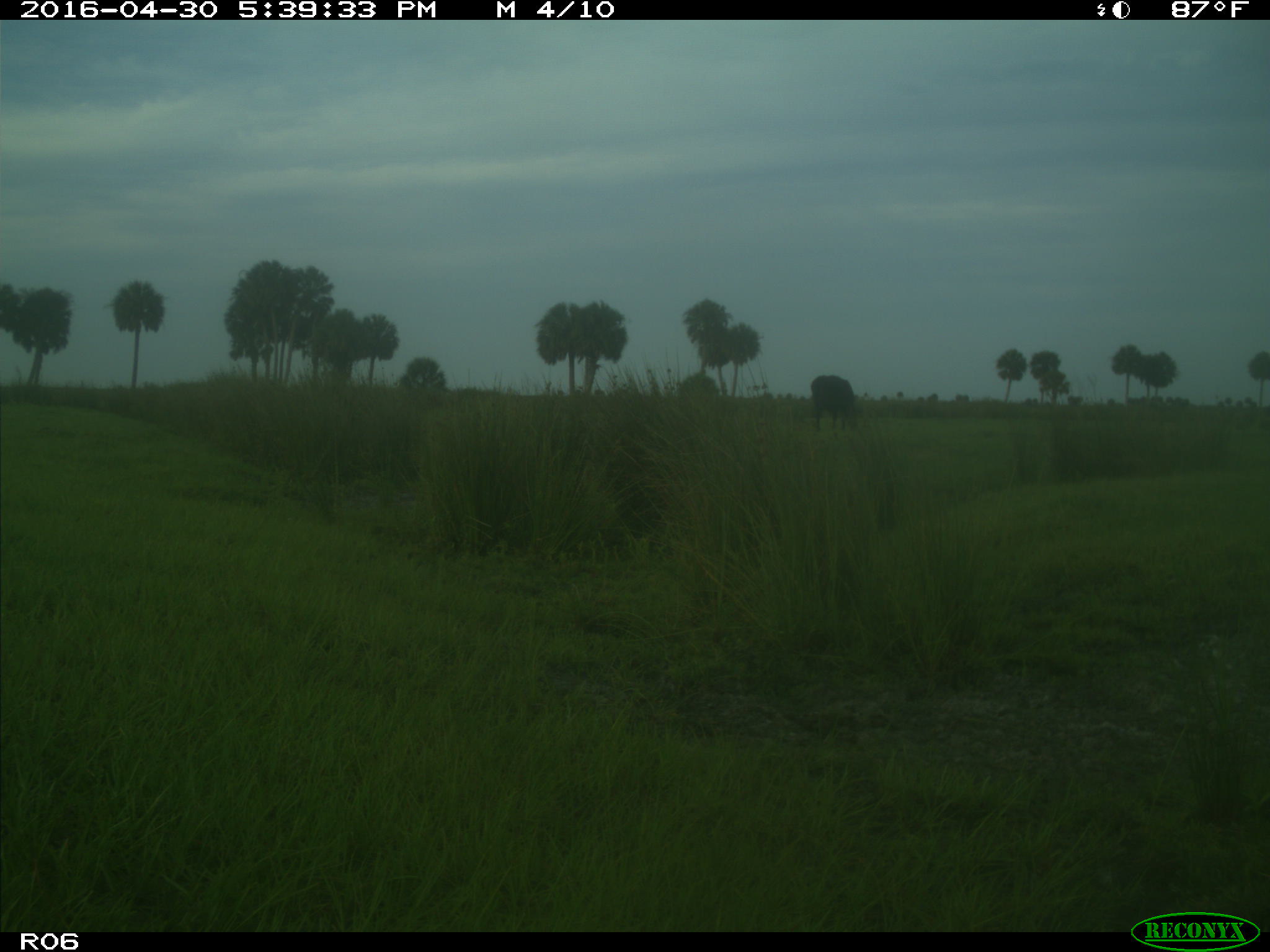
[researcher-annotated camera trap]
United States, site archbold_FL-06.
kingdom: Animalia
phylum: Chordata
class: Mammalia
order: Artiodactyla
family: Bovidae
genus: Bos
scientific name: Bos taurus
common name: domestic cow